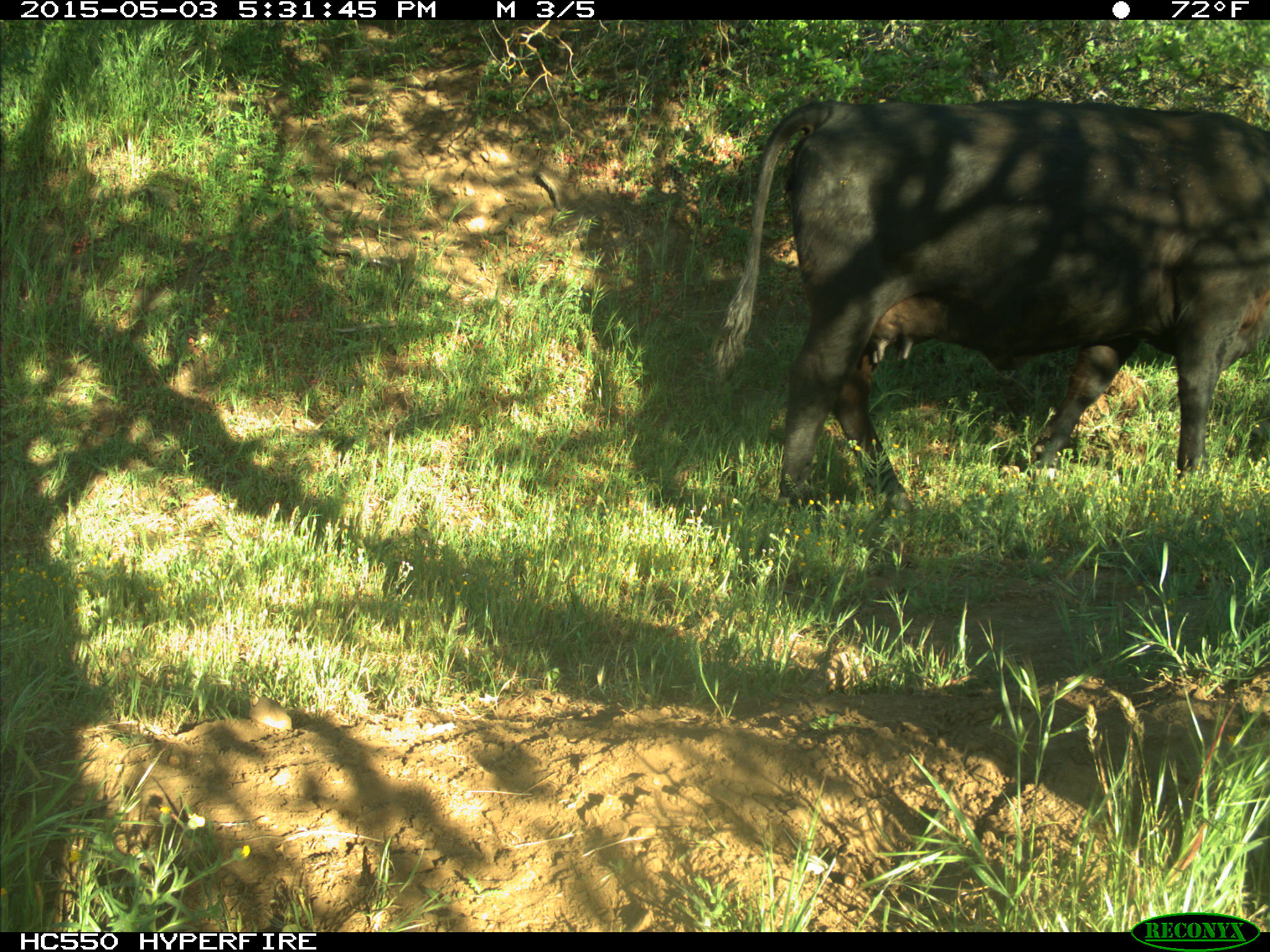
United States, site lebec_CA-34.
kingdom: Animalia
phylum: Chordata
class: Mammalia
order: Artiodactyla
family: Bovidae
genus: Bos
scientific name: Bos taurus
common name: domestic cow